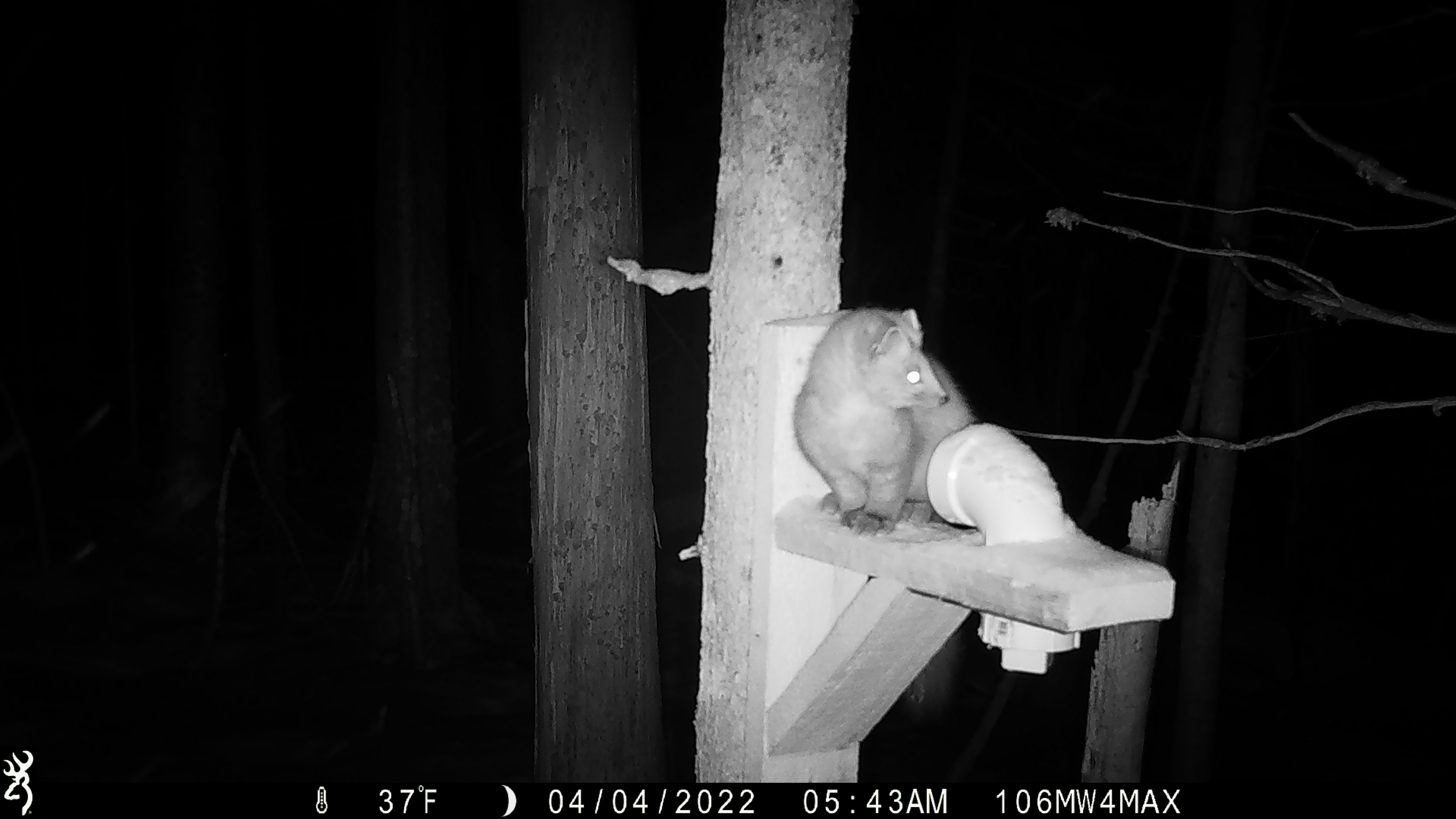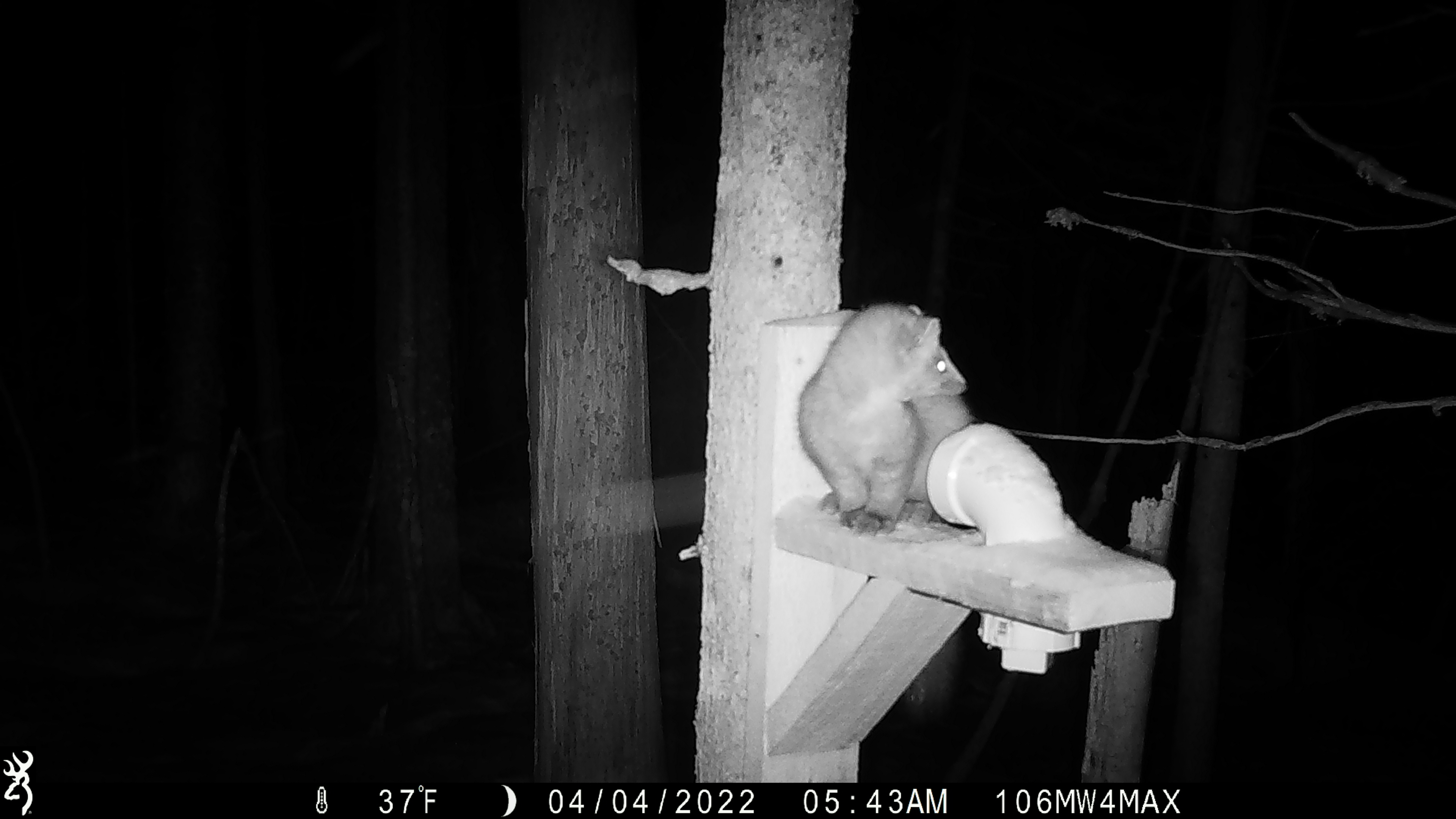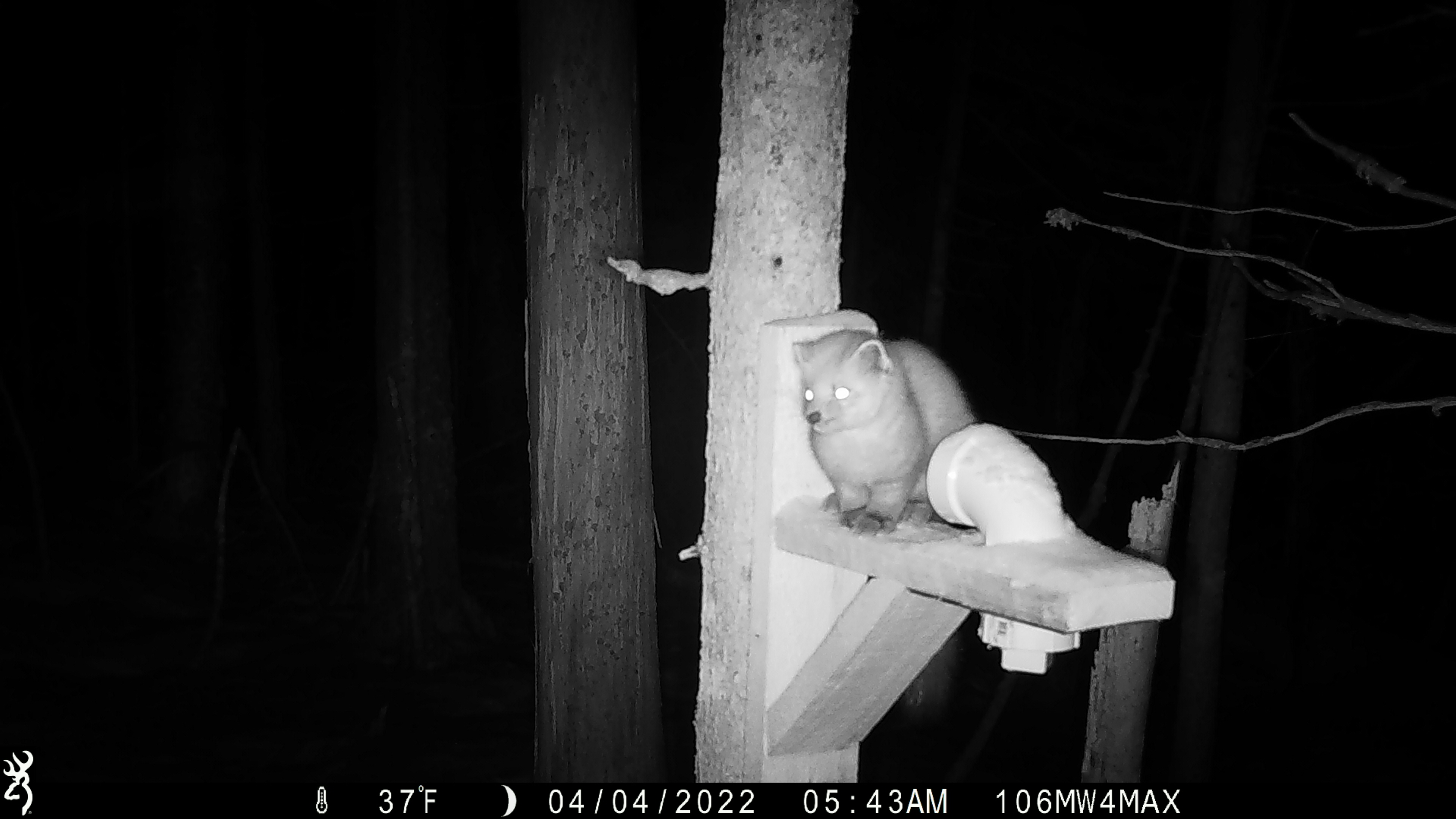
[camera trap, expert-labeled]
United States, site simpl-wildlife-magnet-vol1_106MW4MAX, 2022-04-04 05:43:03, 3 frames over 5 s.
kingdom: Animalia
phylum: Chordata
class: Mammalia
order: Carnivora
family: Mustelidae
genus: Martes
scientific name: Martes americana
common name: american marten